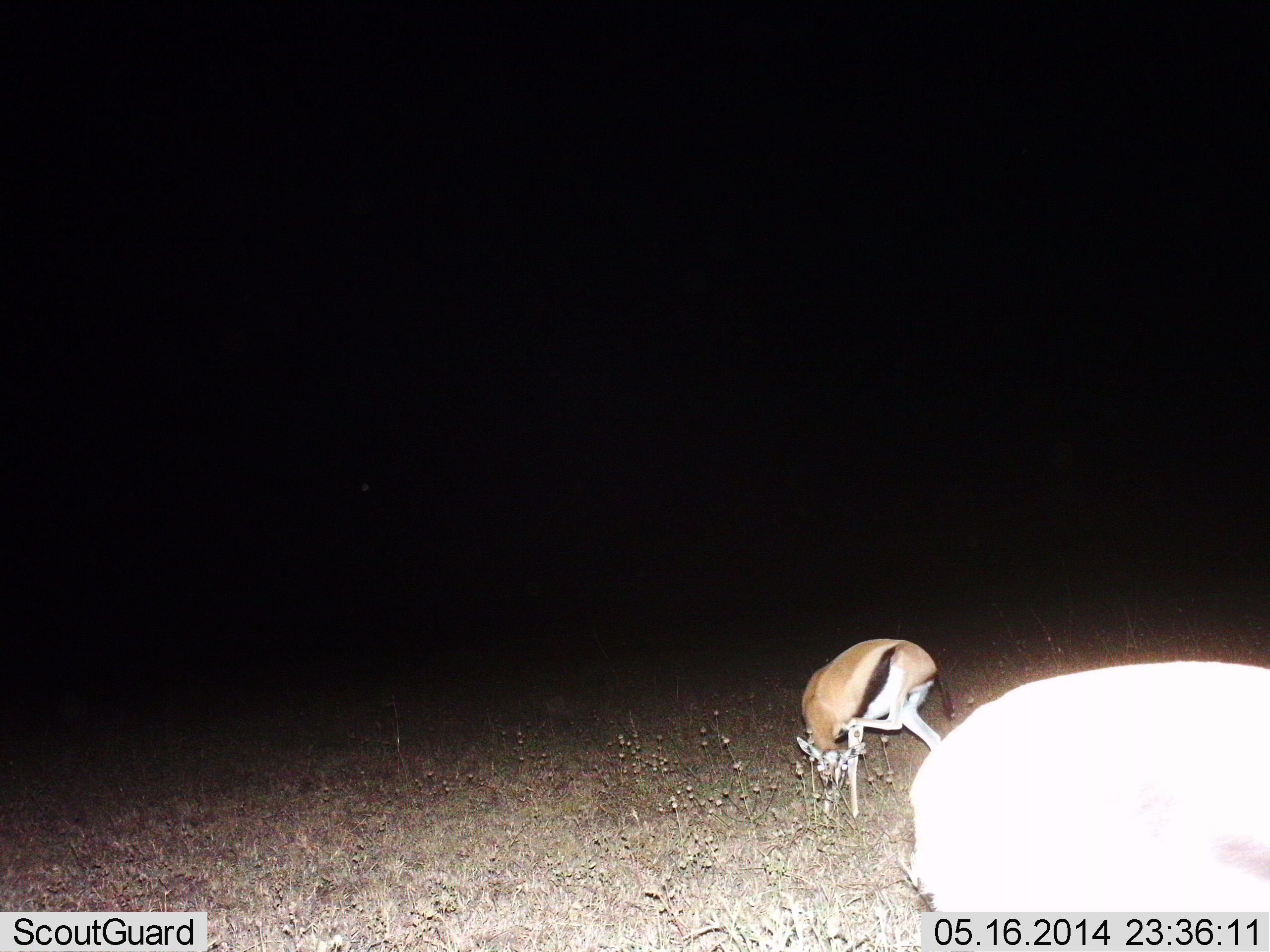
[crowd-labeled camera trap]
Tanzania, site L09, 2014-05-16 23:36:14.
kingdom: Animalia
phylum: Chordata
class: Mammalia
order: Artiodactyla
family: Bovidae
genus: Eudorcas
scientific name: Eudorcas thomsonii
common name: thomson's gazelle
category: gazellethomsons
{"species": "gazellethomsons (thomson's gazelle) (Eudorcas thomsonii)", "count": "2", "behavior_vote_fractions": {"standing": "80%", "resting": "0%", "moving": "10%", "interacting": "0%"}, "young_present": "0%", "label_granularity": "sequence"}